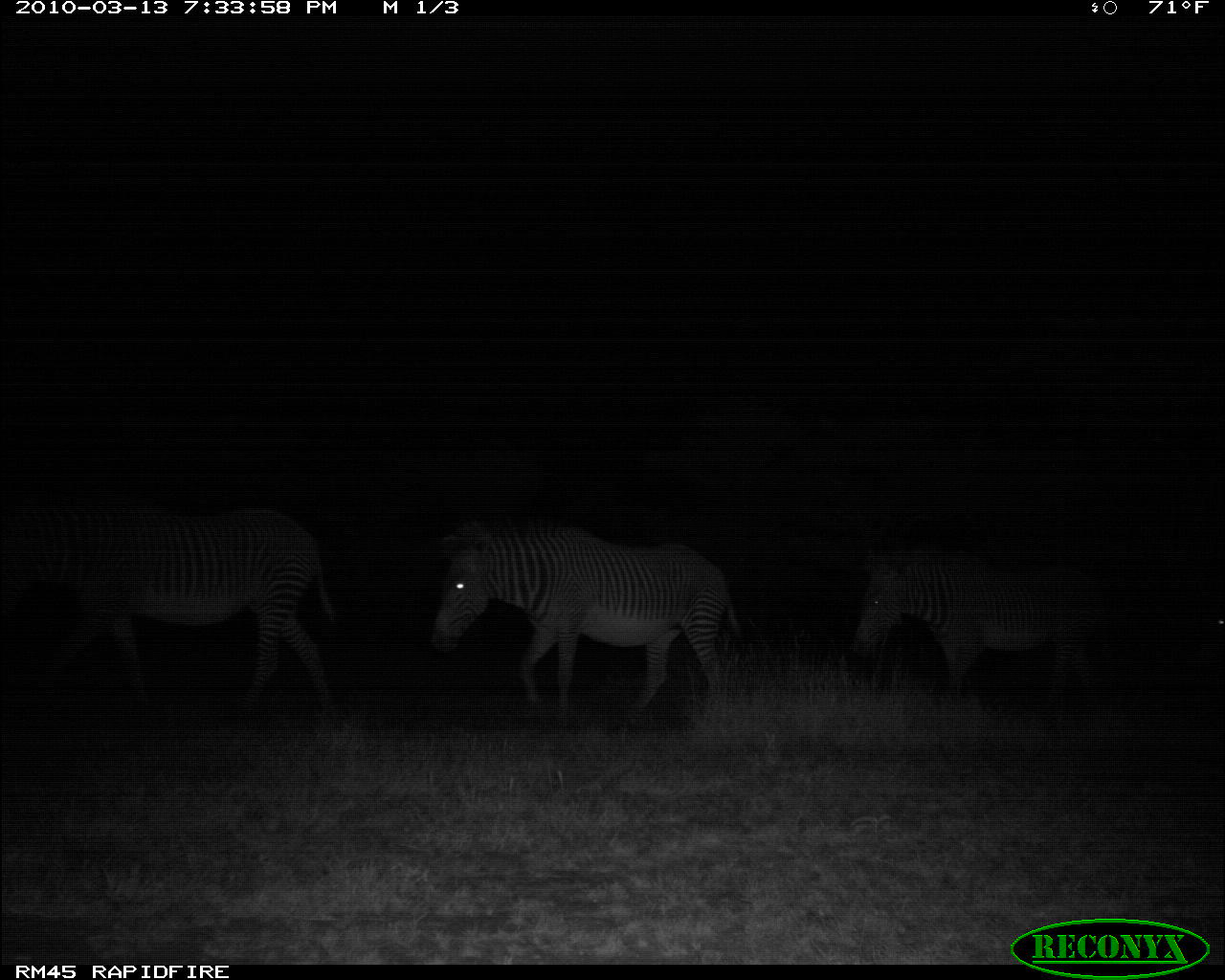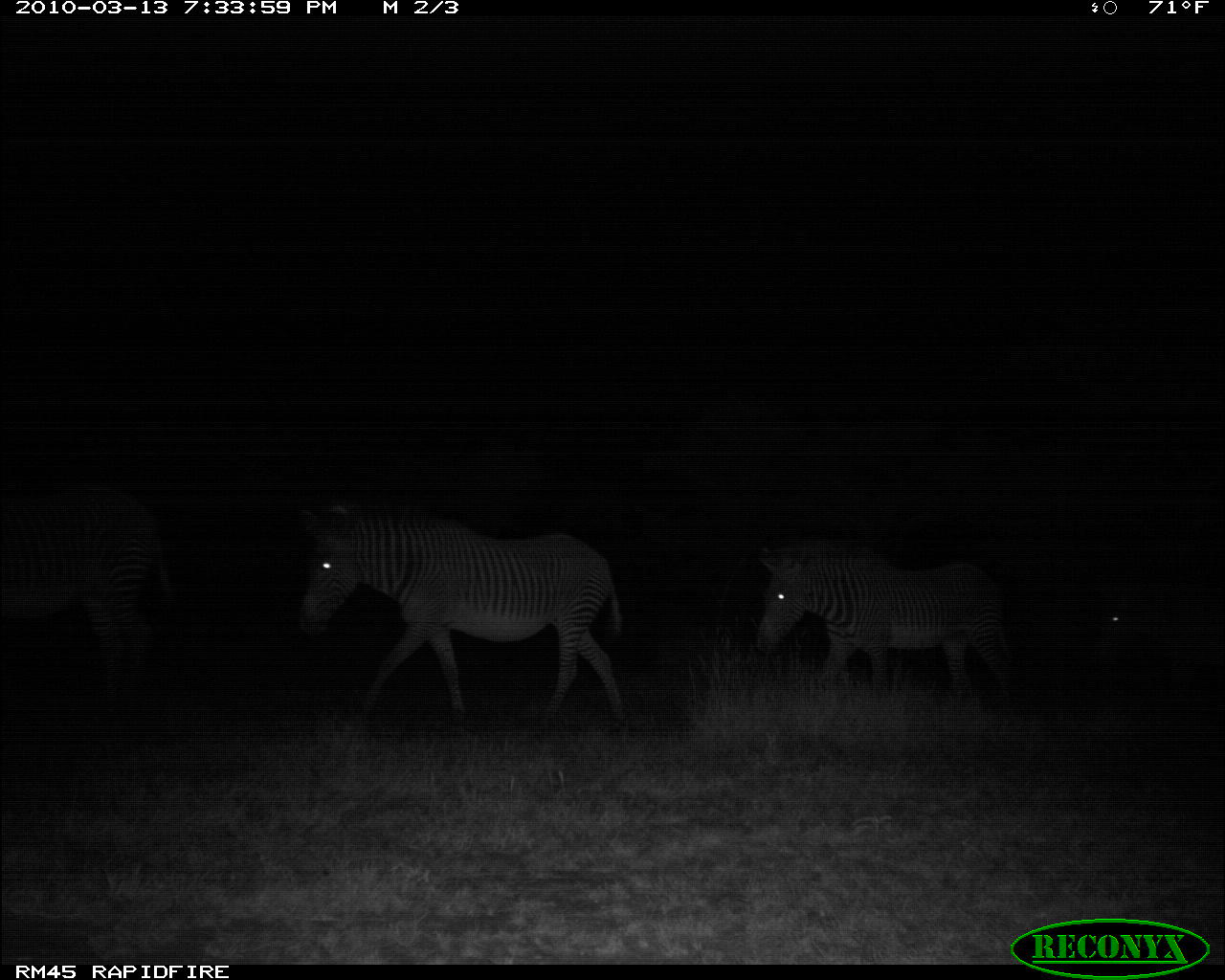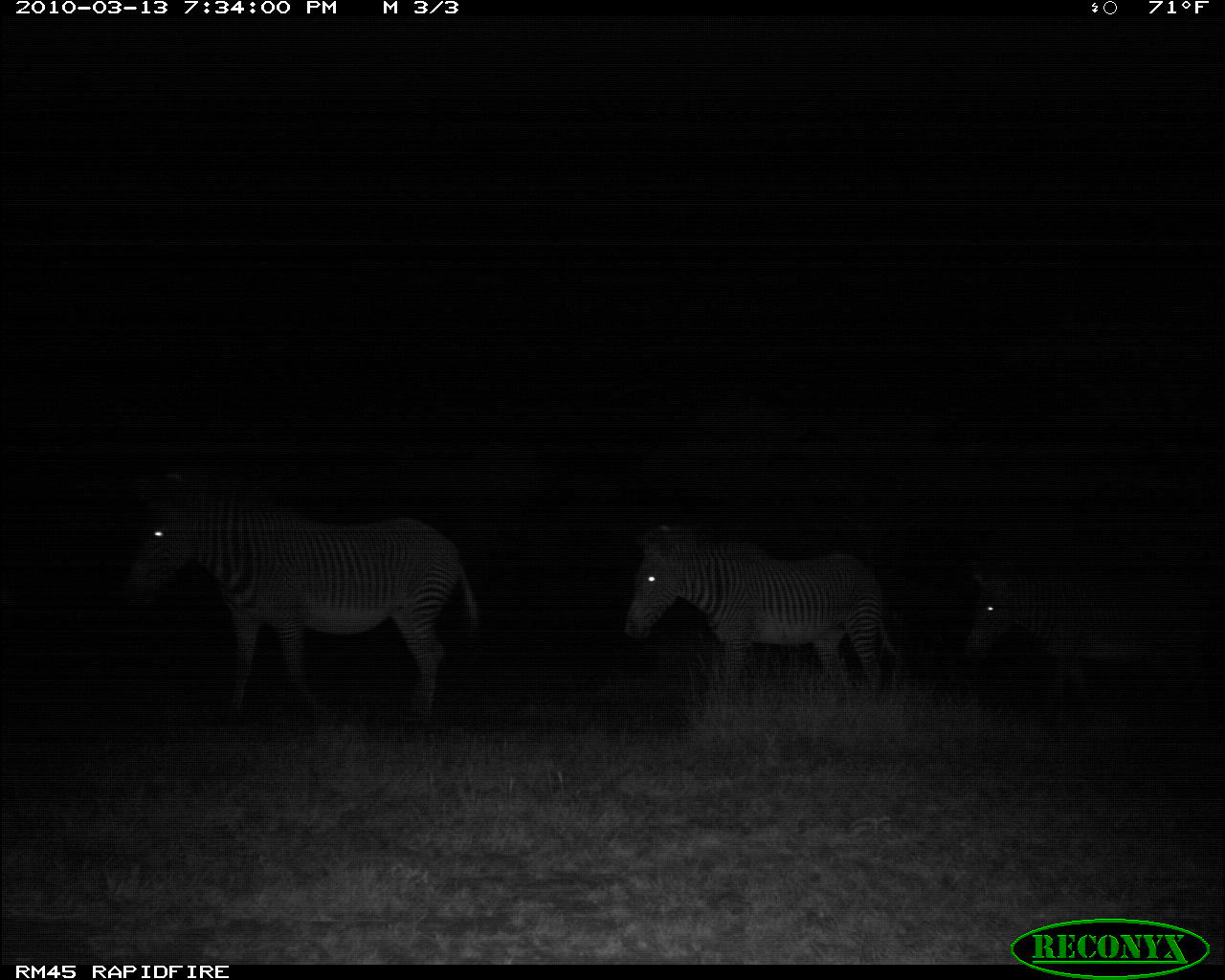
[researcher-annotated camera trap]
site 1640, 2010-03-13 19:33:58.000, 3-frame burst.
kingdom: Animalia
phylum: Chordata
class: Mammalia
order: Perissodactyla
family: Equidae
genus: Equus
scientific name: Equus grevyi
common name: grévy's zebra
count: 3